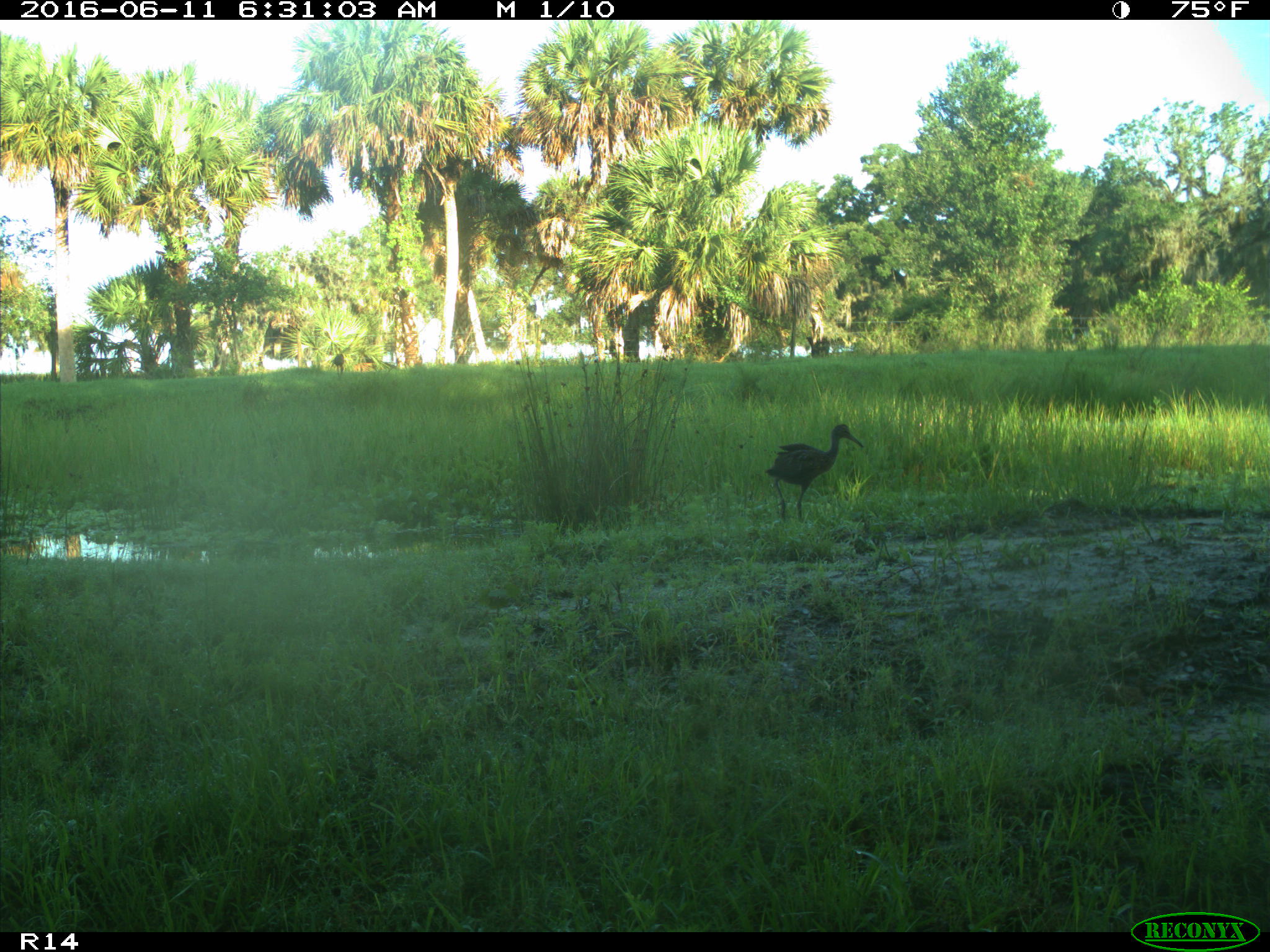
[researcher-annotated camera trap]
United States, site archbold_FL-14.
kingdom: Animalia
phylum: Chordata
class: Aves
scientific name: Aves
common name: birds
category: unidentified bird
Unidentified bird (birds) (Aves).